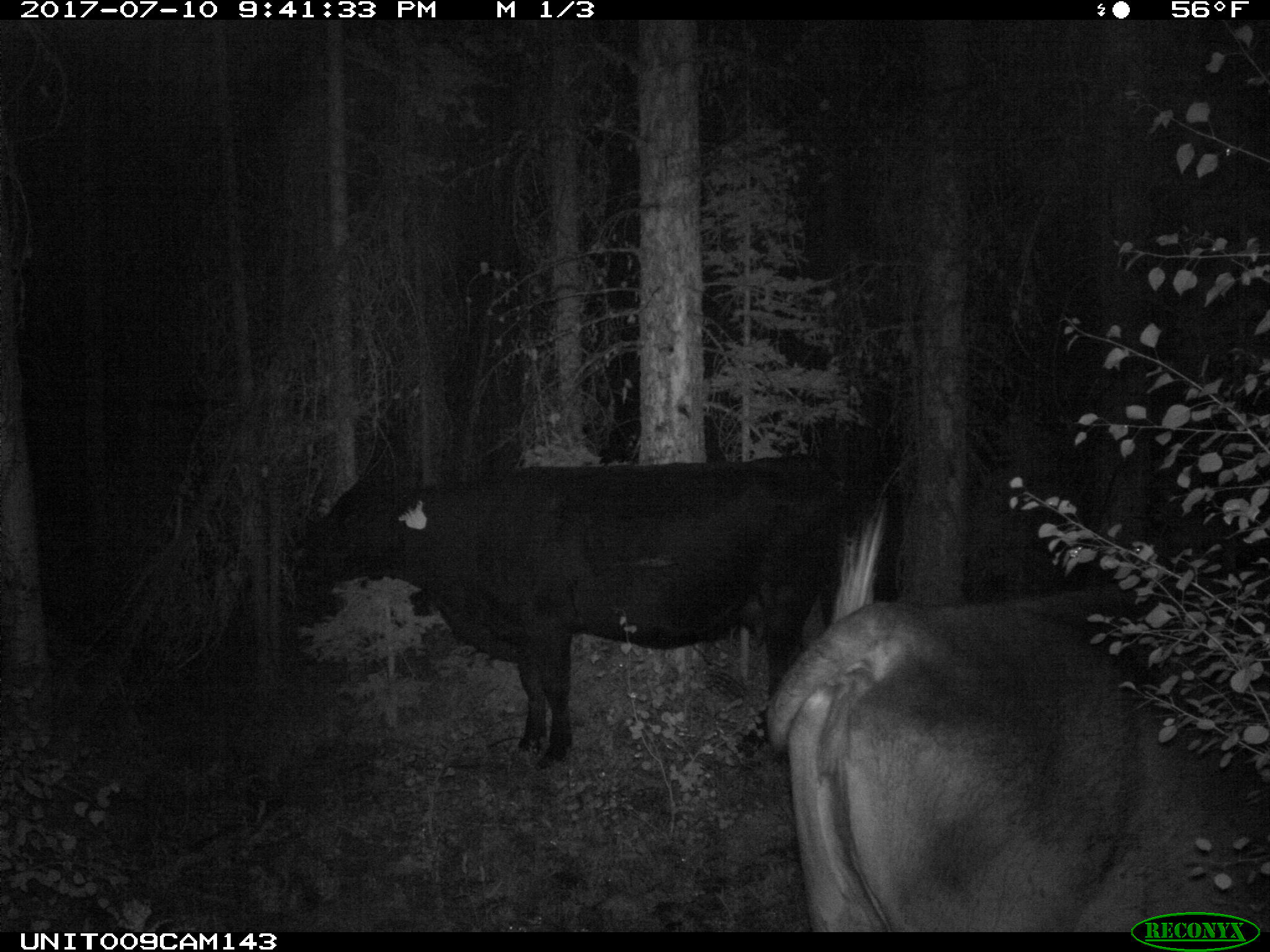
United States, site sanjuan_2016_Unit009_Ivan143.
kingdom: Animalia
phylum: Chordata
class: Mammalia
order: Artiodactyla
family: Bovidae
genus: Bos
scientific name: Bos taurus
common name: domestic cow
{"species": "Bos taurus (domestic cow)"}